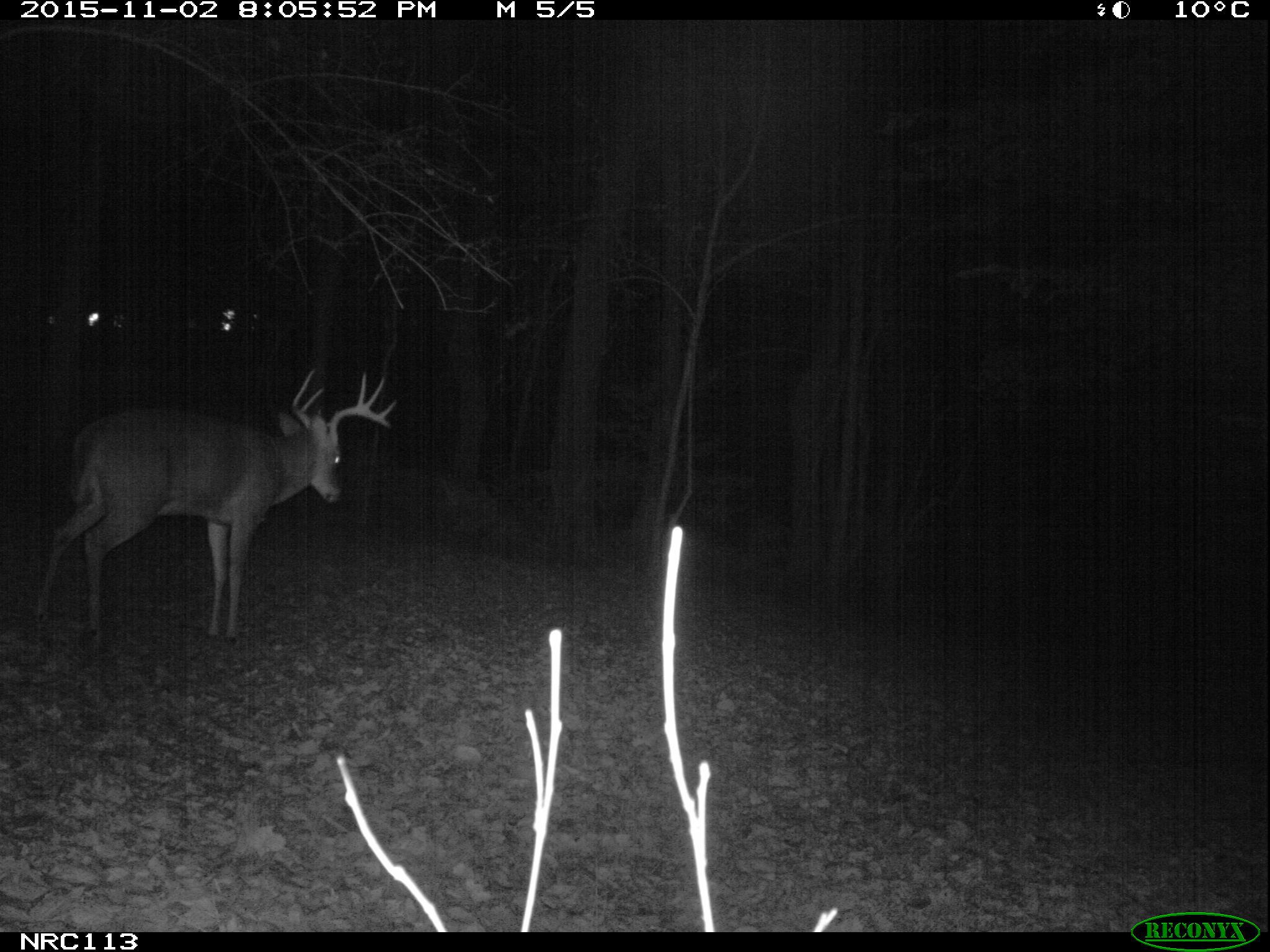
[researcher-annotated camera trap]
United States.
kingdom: Animalia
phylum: Chordata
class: Mammalia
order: Artiodactyla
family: Cervidae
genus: Odocoileus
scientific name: Odocoileus virginianus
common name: white-tailed deer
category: White Tailed Deer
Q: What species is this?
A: White Tailed Deer (white-tailed deer) (Odocoileus virginianus).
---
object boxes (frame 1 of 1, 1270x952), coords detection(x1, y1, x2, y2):
White Tailed Deer: detection(24, 367, 401, 649)